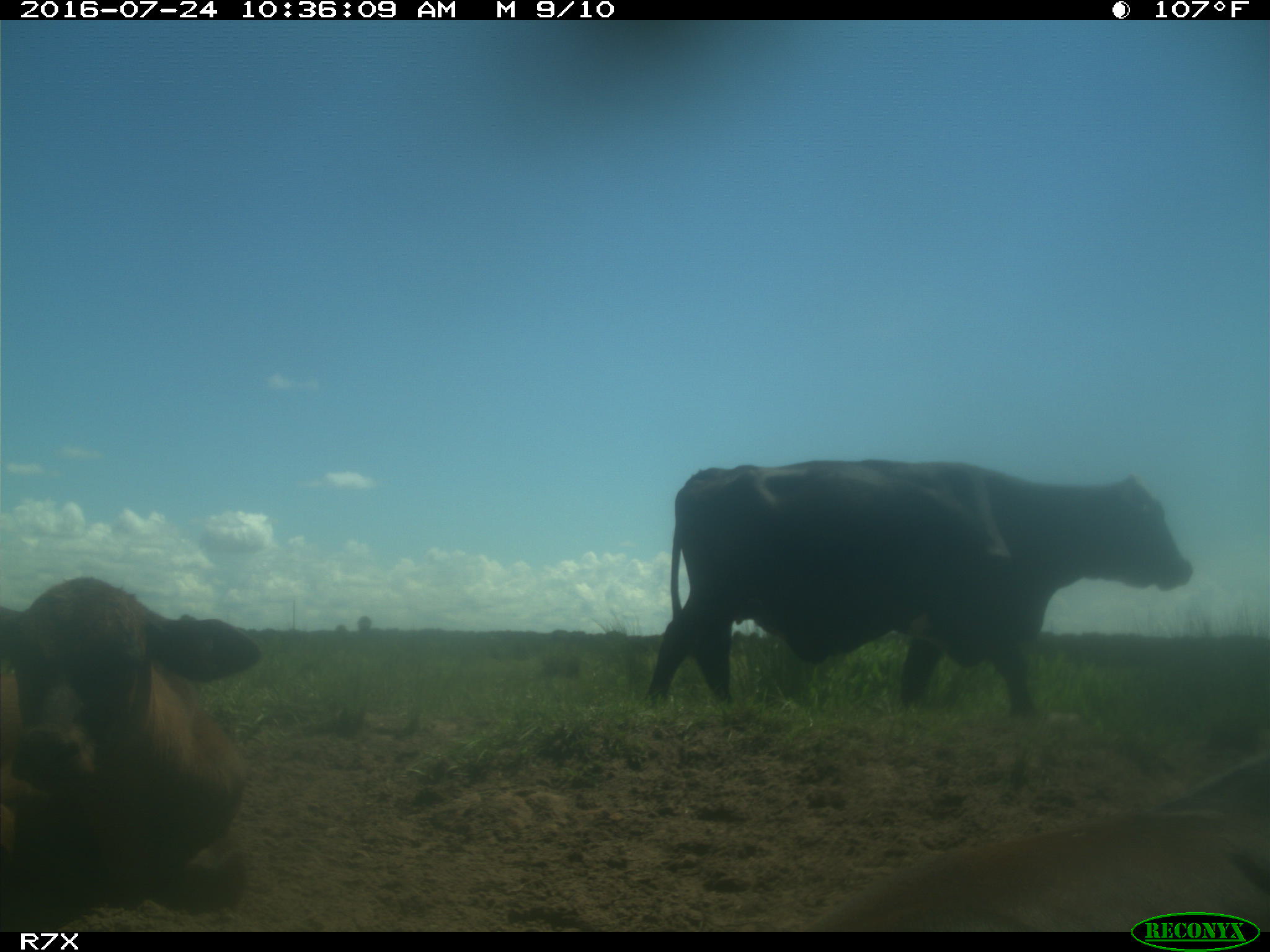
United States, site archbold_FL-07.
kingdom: Animalia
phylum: Chordata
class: Mammalia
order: Artiodactyla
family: Bovidae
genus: Bos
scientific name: Bos taurus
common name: domestic cow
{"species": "Bos taurus (domestic cow)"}